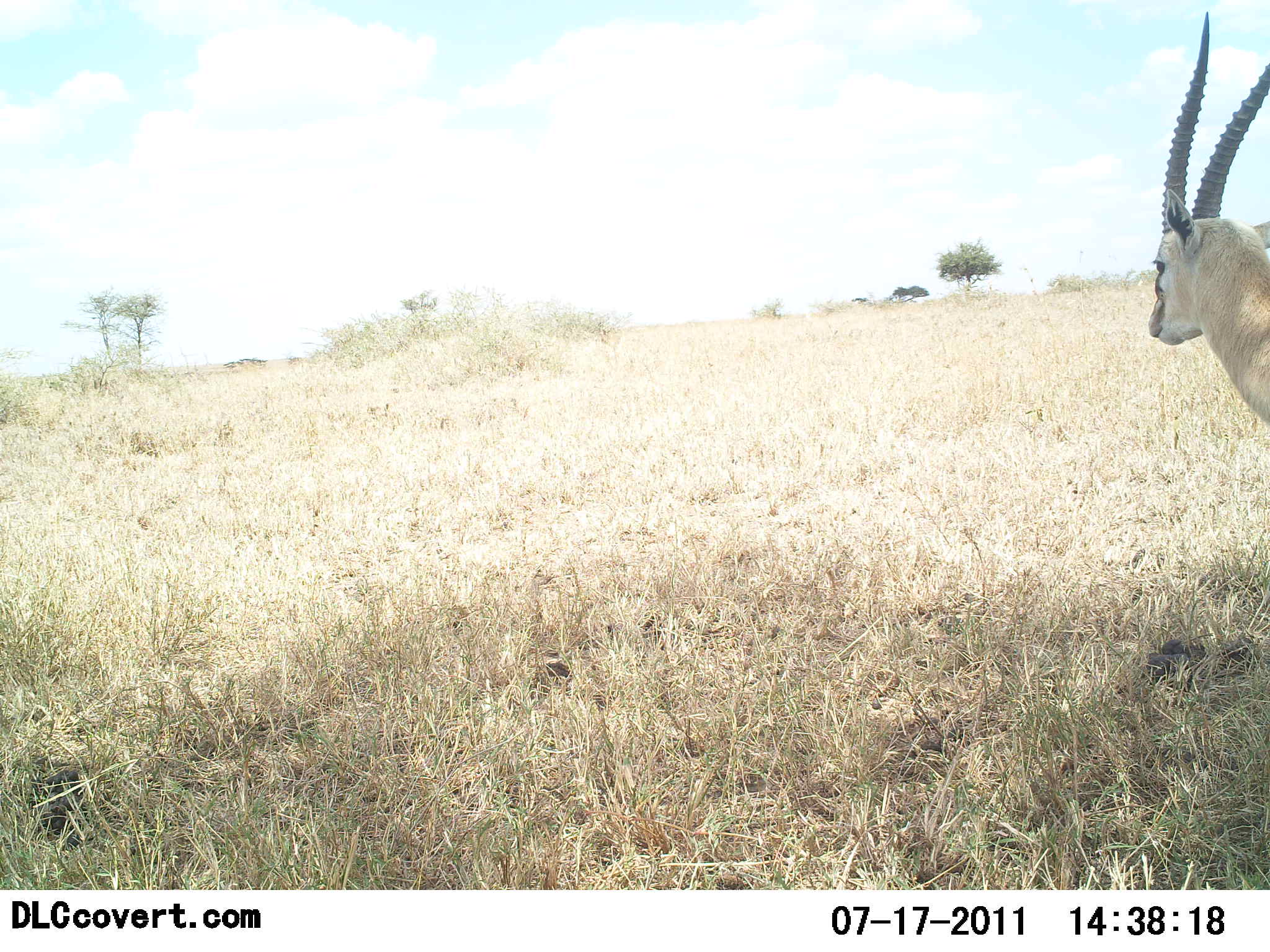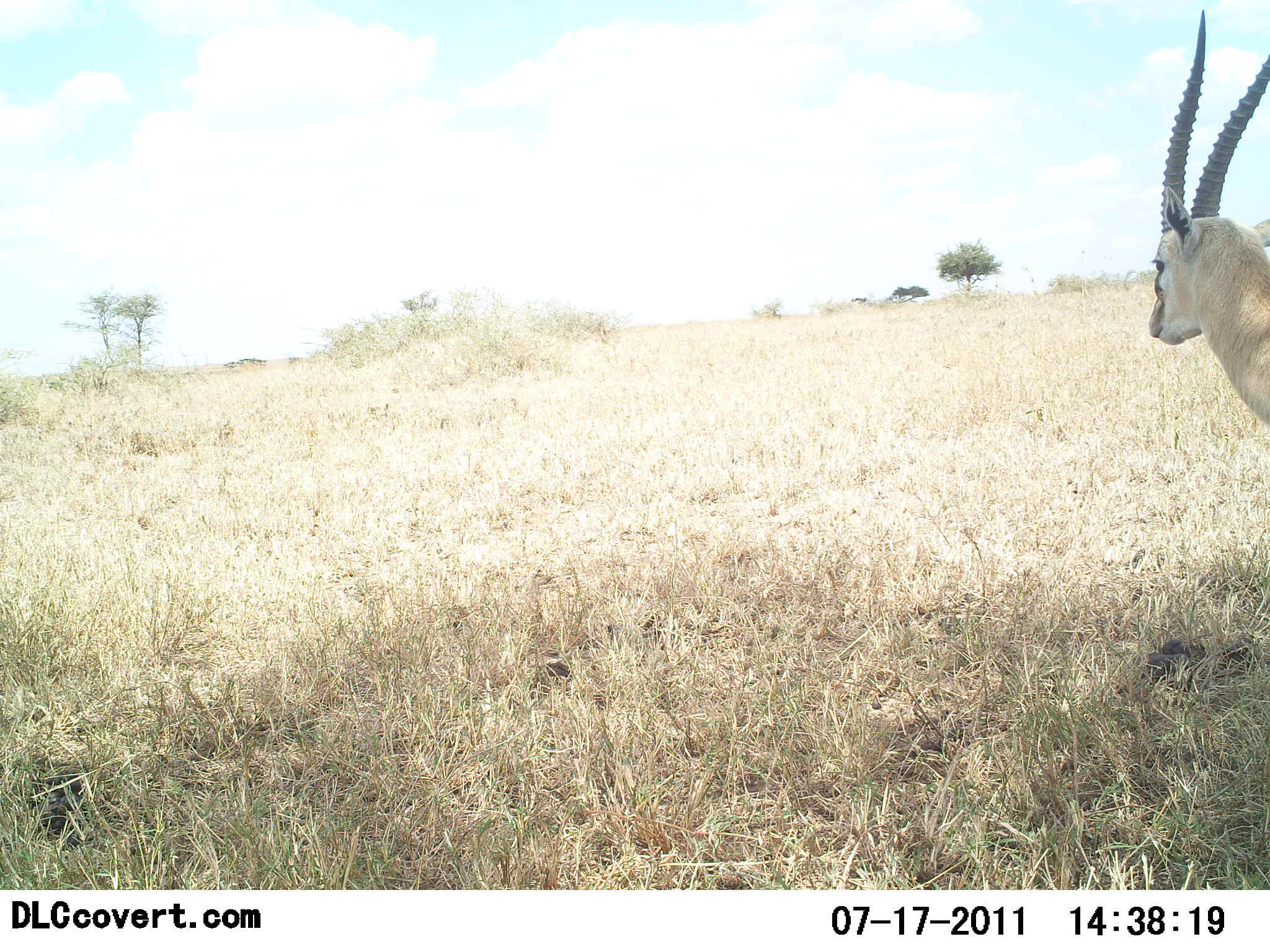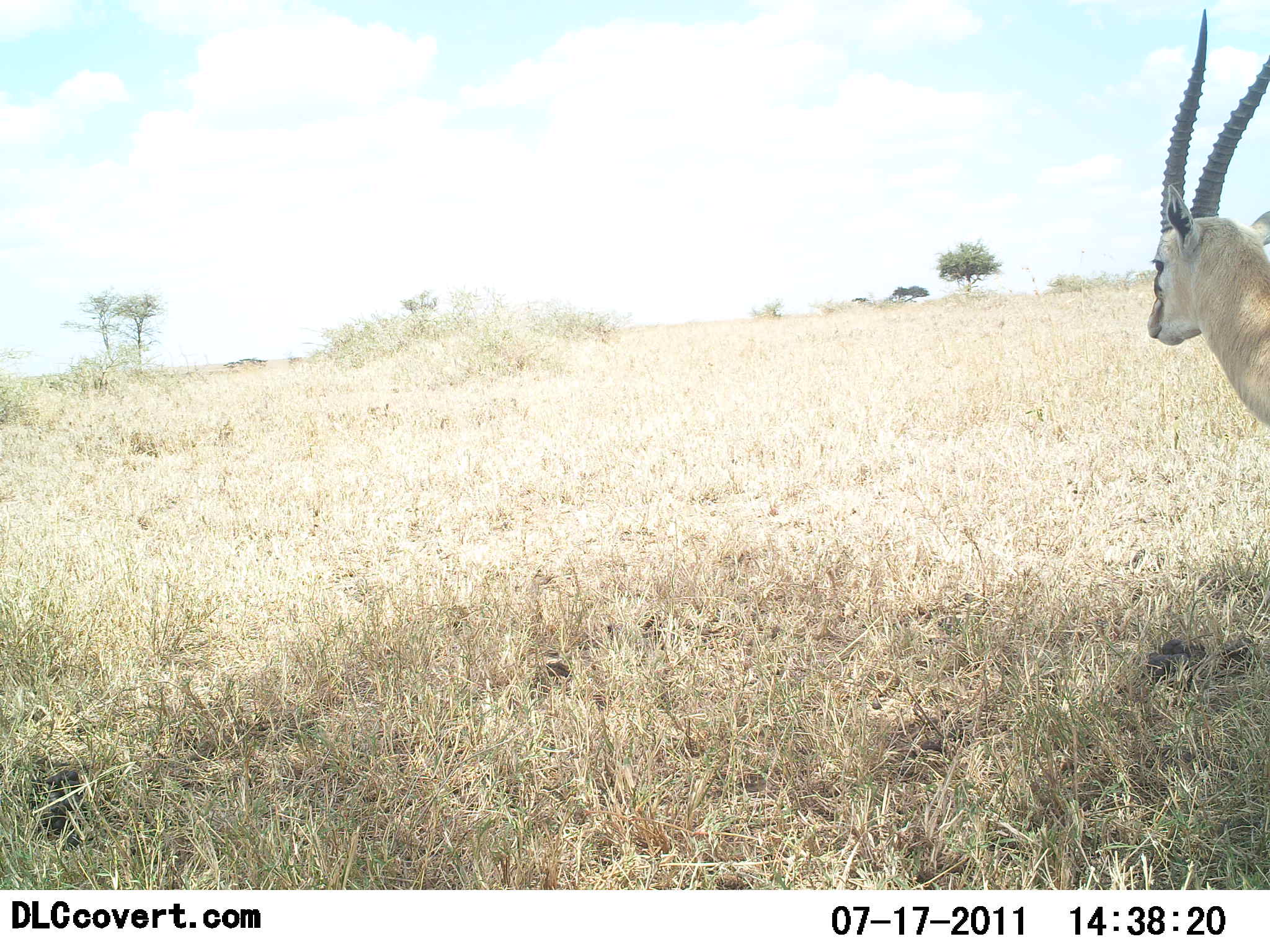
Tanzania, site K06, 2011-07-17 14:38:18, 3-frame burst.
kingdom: Animalia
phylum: Chordata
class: Mammalia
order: Artiodactyla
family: Bovidae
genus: Eudorcas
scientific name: Eudorcas thomsonii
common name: thomson's gazelle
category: gazellethomsons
Gazellethomsons (thomson's gazelle) (Eudorcas thomsonii), count 1. Behavior (volunteer vote fractions): standing 100%, resting 0%, moving 0%, interacting 0%. Young present (vote fraction): 0%. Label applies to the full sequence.